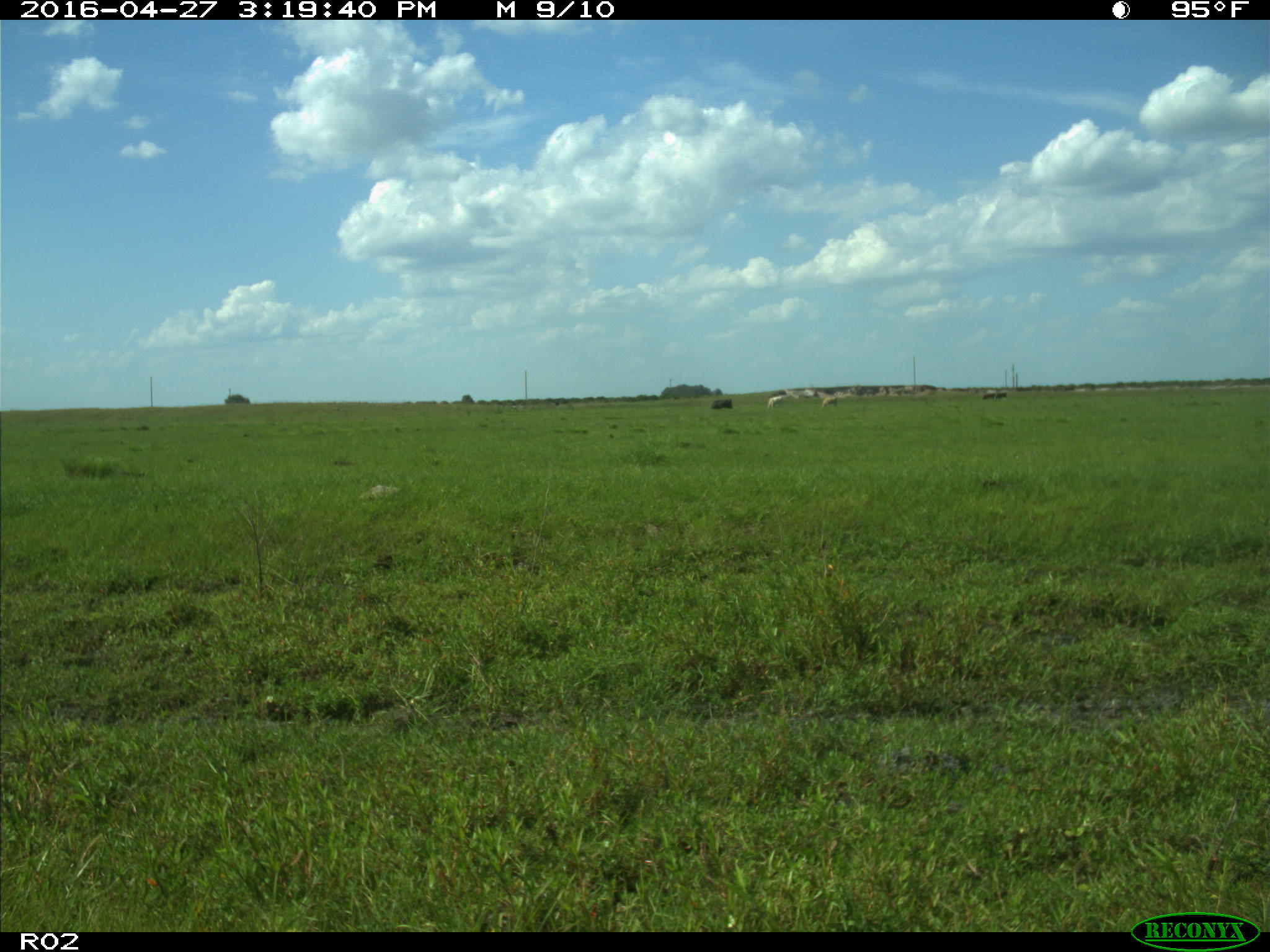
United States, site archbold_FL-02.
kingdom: Animalia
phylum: Chordata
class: Mammalia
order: Artiodactyla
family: Bovidae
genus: Bos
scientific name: Bos taurus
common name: domestic cow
Bos taurus (domestic cow).